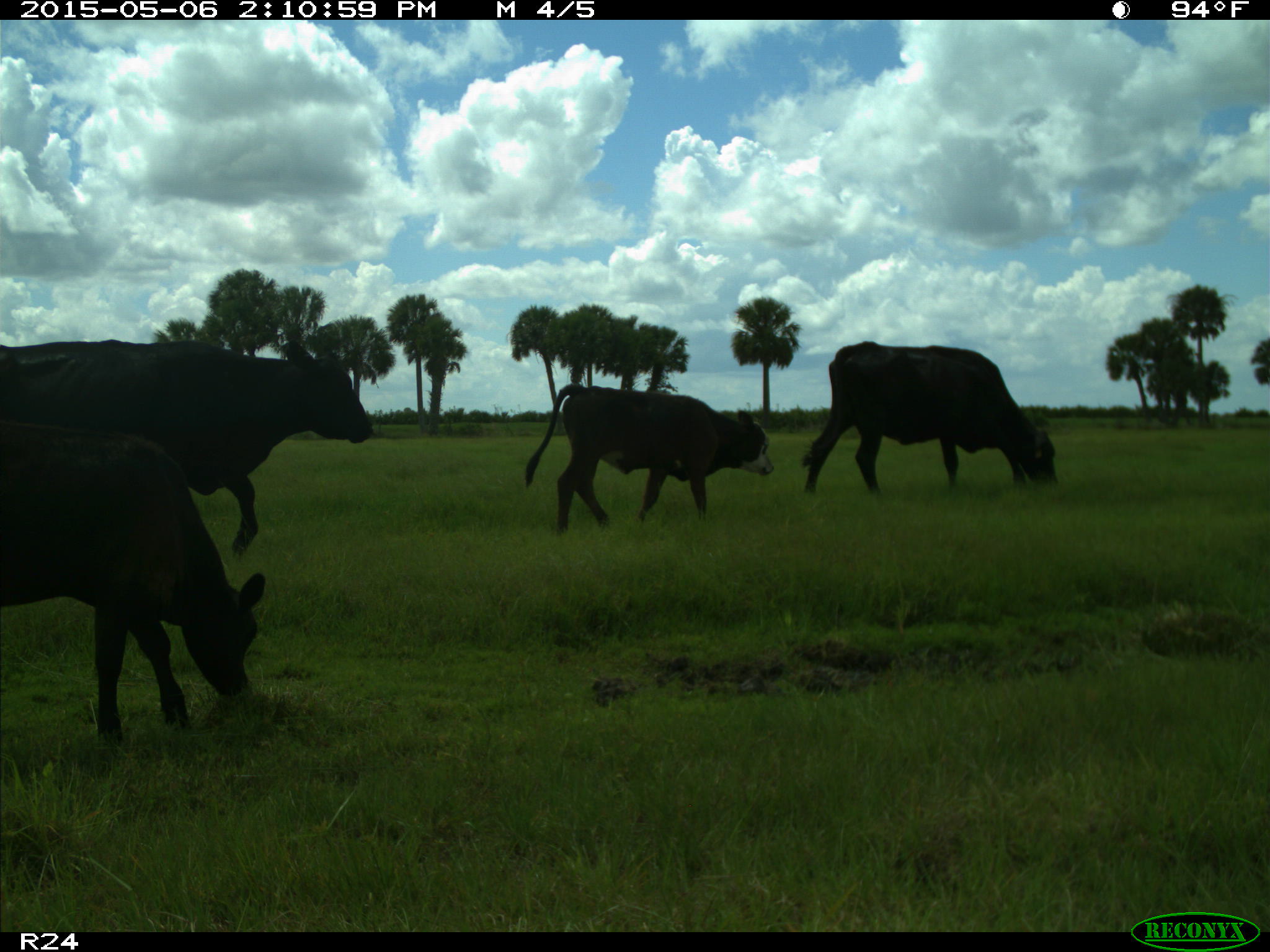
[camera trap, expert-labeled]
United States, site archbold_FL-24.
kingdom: Animalia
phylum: Chordata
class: Mammalia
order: Artiodactyla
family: Bovidae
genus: Bos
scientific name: Bos taurus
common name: domestic cow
Bos taurus (domestic cow).